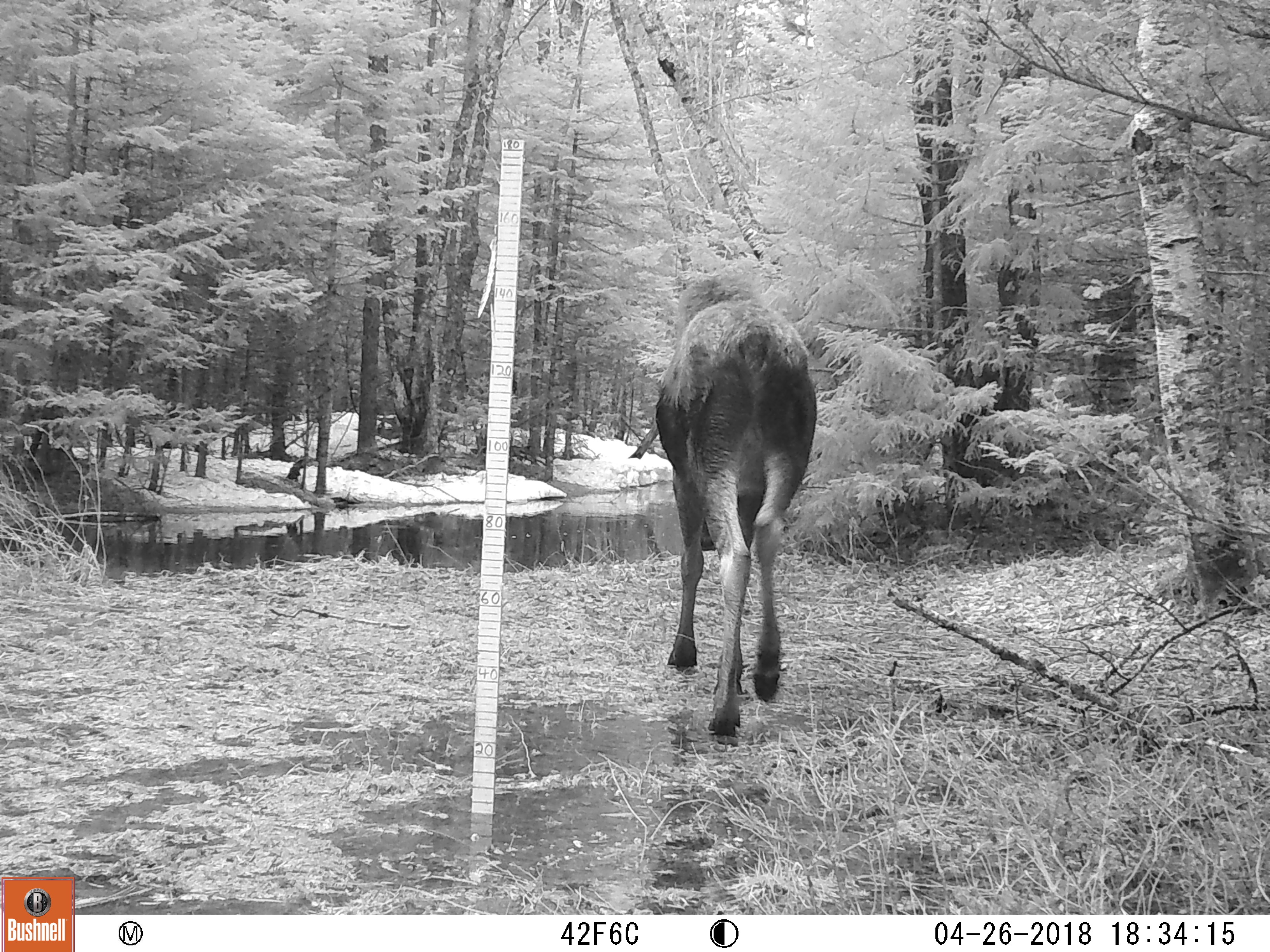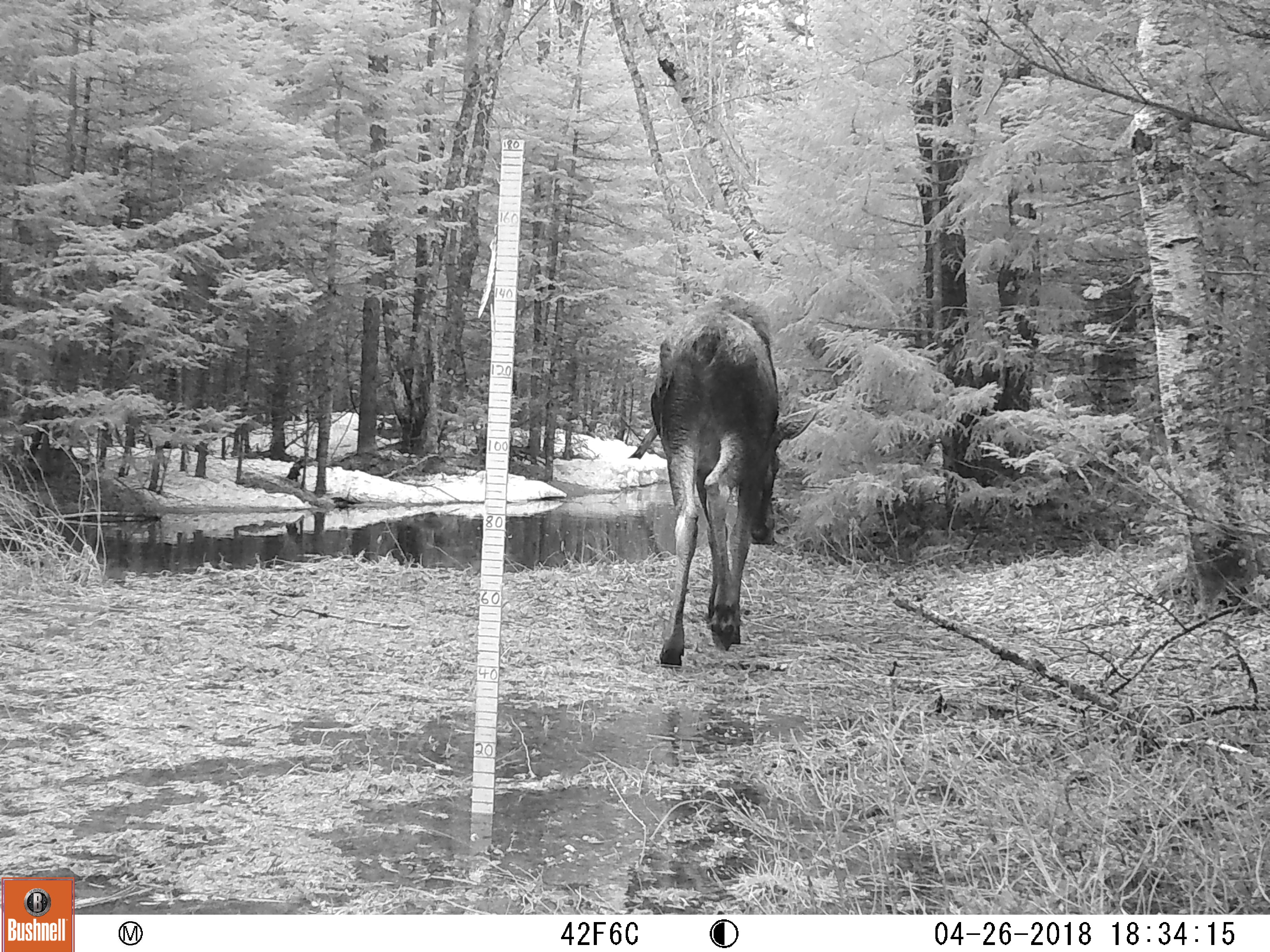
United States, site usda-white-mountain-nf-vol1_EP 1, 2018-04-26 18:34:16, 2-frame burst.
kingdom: Animalia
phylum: Chordata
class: Mammalia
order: Artiodactyla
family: Cervidae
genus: Alces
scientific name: Alces alces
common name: moose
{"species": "moose (Alces alces)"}